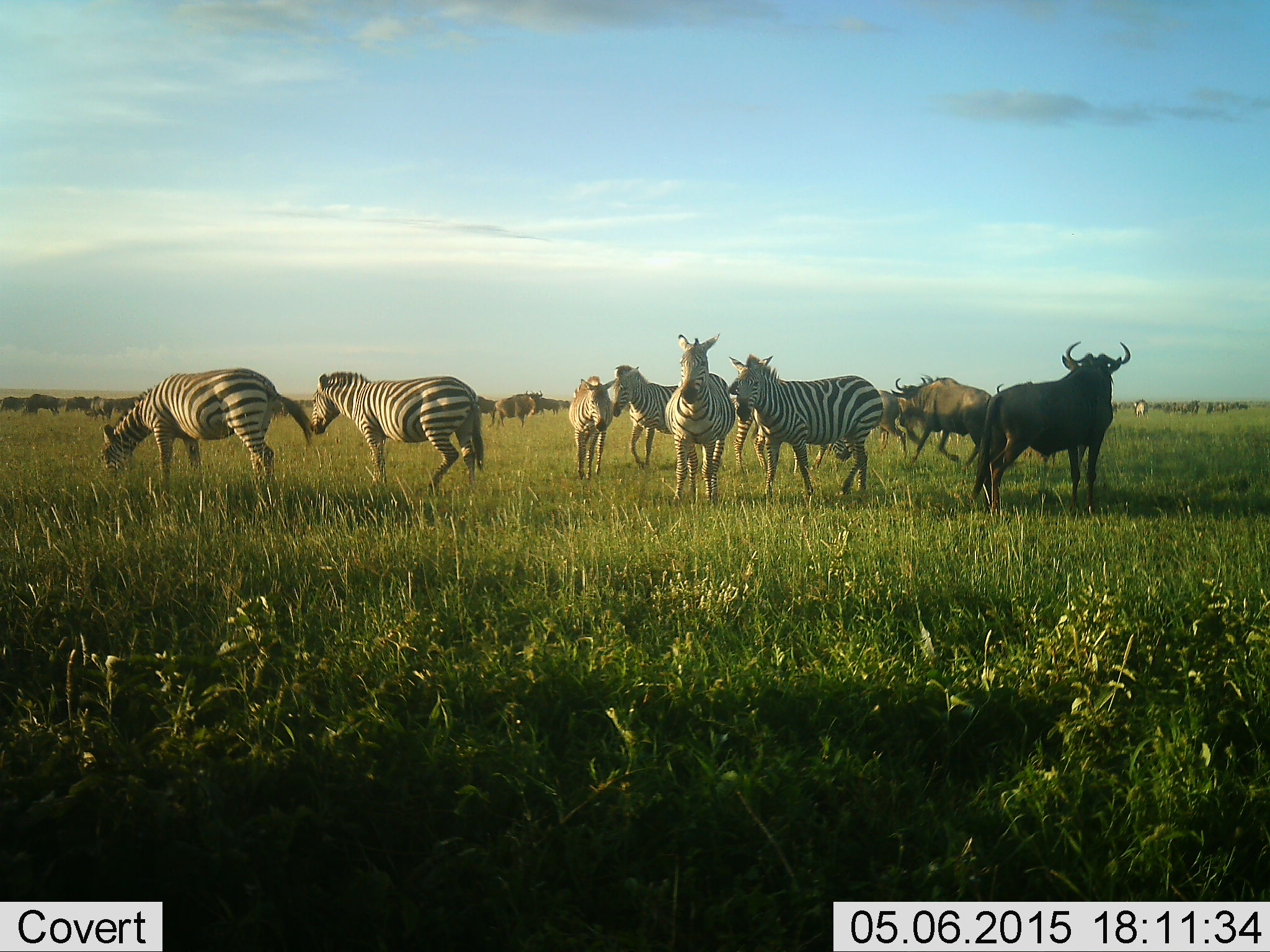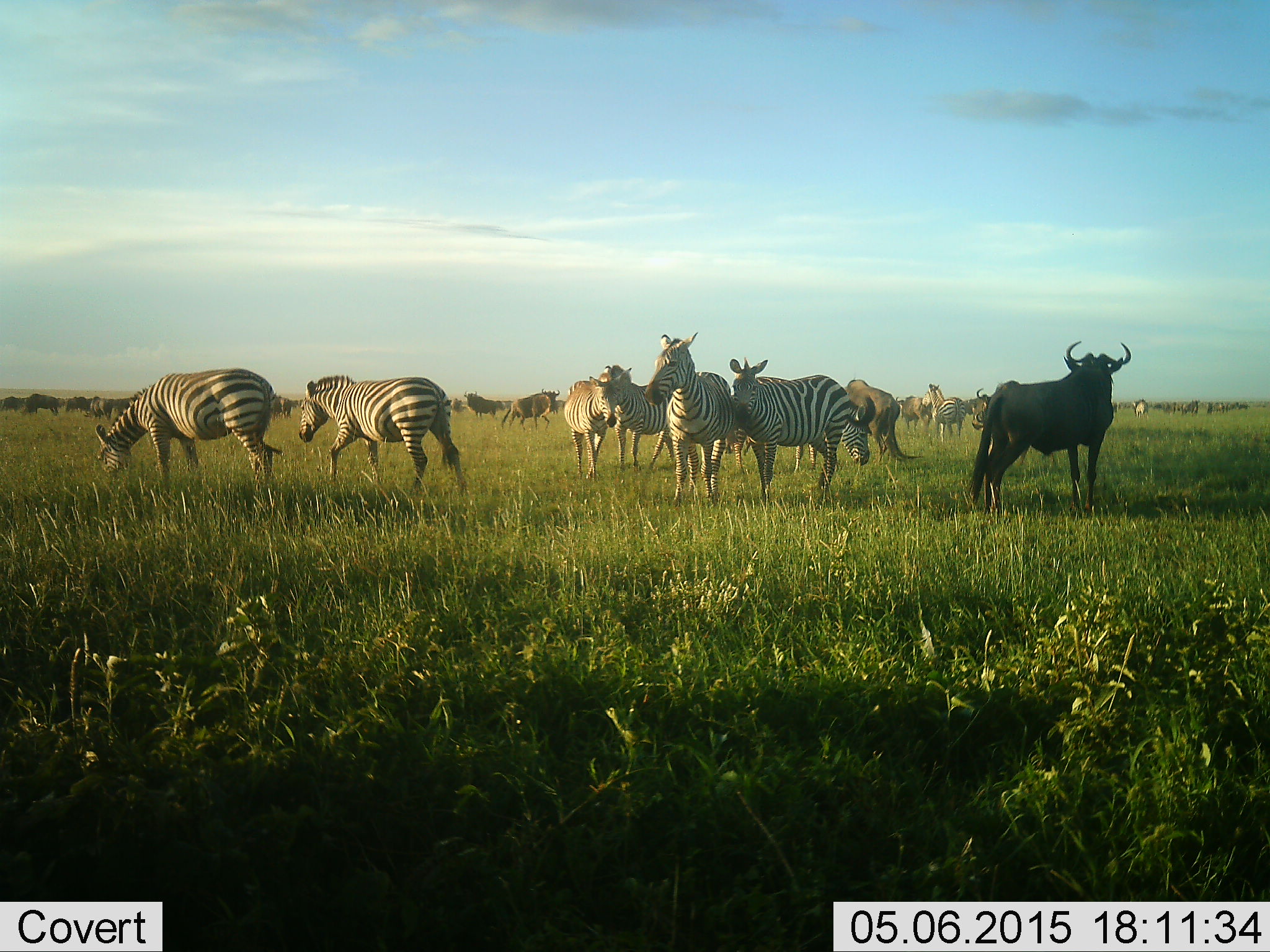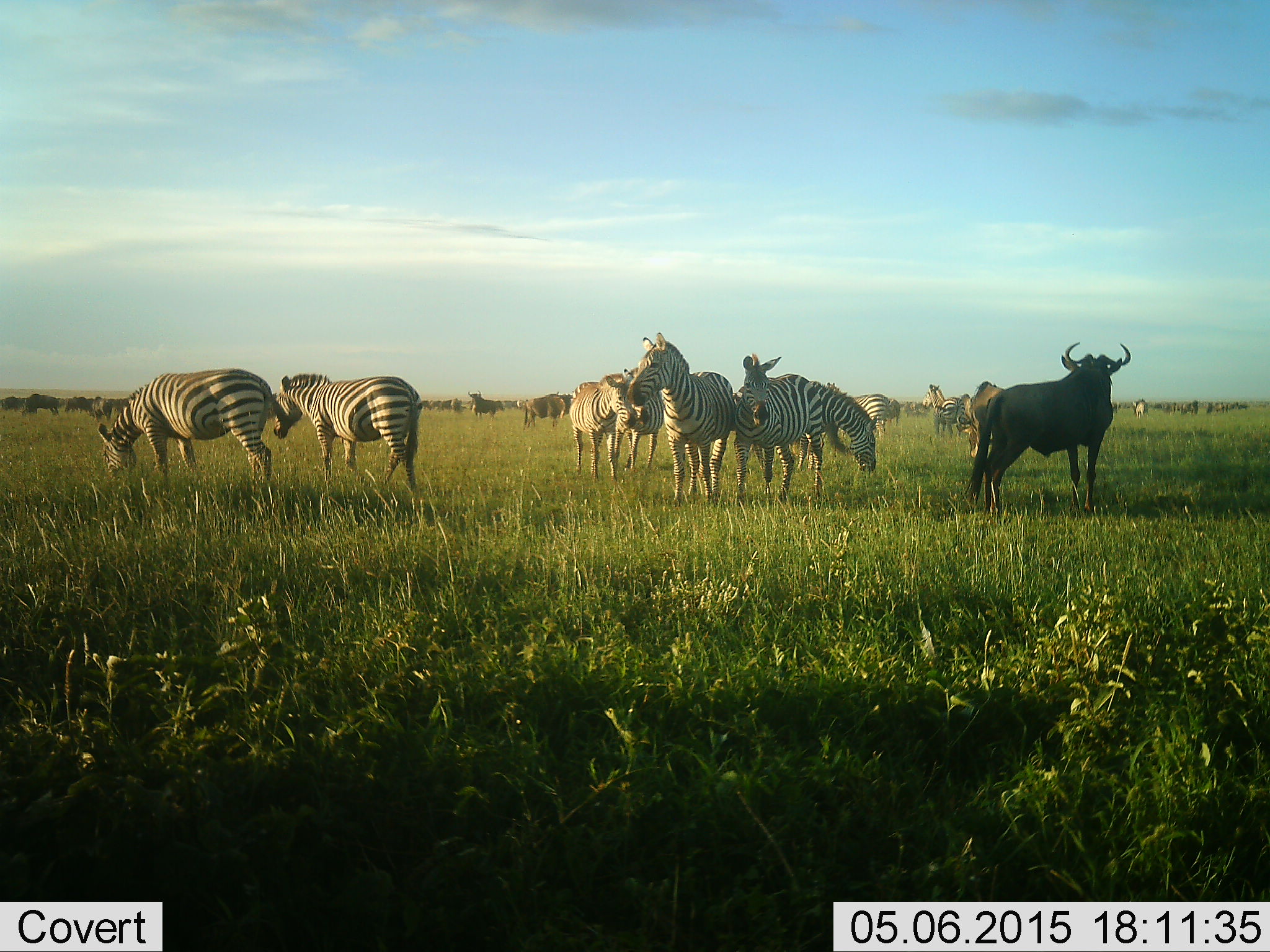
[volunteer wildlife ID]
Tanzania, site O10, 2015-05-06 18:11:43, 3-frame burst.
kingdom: Animalia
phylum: Chordata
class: Mammalia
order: Artiodactyla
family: Bovidae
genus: Connochaetes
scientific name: Connochaetes taurinus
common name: blue wildebeest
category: wildebeest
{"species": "wildebeest (blue wildebeest) (Connochaetes taurinus)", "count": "11-50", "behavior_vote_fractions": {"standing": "90%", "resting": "0%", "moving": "70%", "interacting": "0%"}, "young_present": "0%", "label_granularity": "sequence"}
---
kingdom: Animalia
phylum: Chordata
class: Mammalia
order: Perissodactyla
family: Equidae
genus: Equus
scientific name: Equus quagga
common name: plains zebra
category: zebra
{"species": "zebra (plains zebra) (Equus quagga)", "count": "9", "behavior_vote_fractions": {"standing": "75%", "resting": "0%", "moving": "75%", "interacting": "25%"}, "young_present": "0%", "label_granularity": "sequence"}